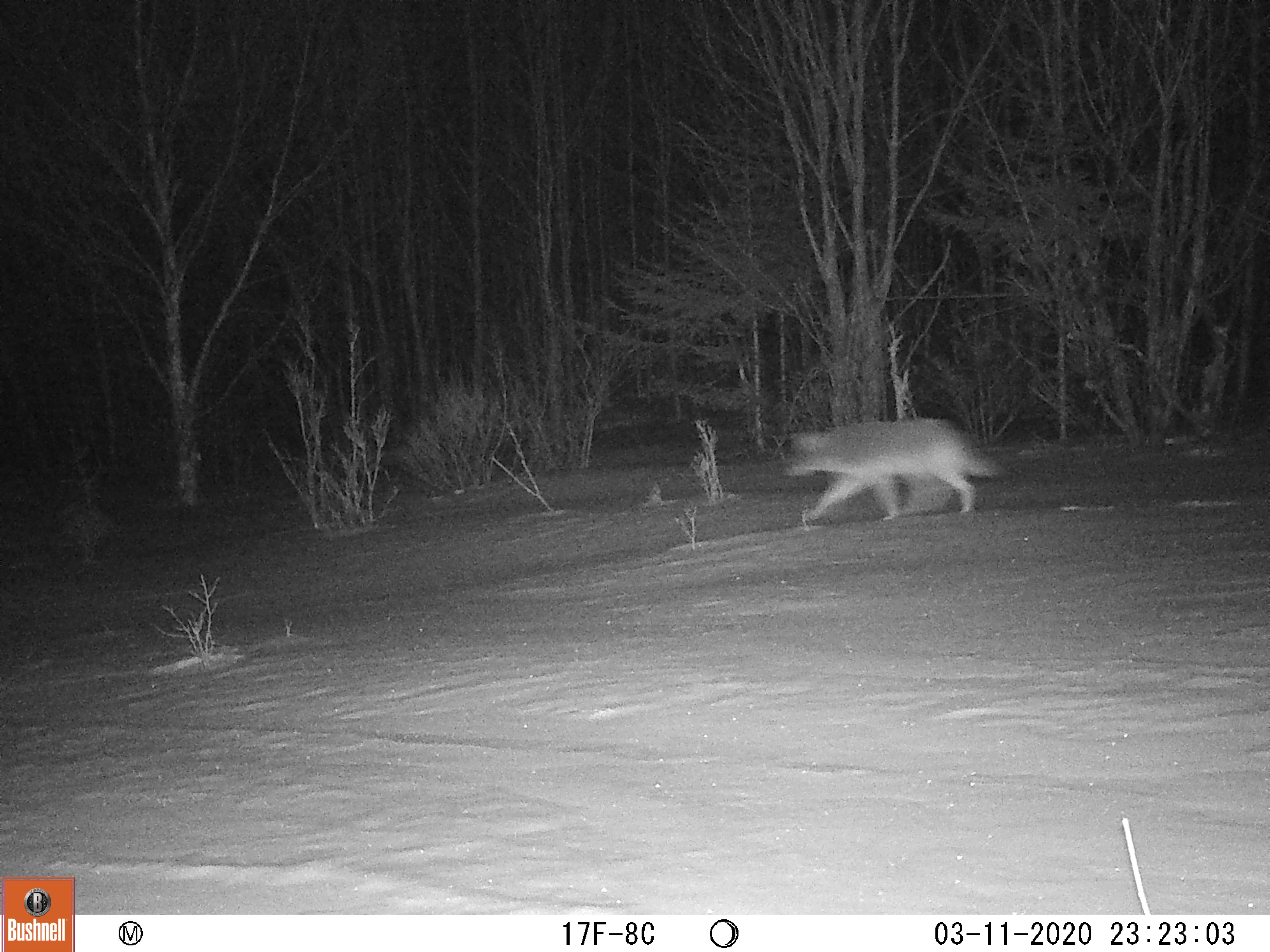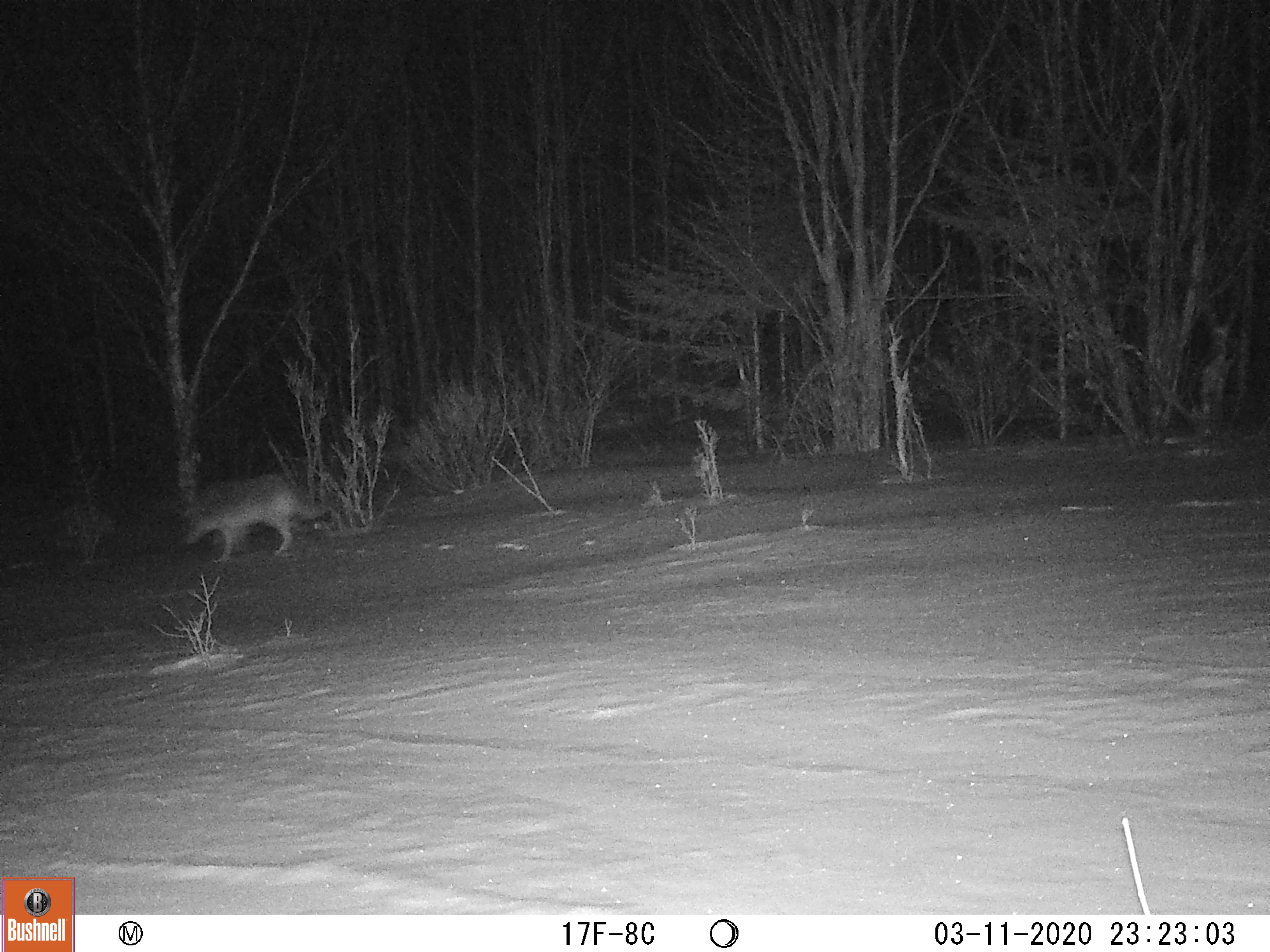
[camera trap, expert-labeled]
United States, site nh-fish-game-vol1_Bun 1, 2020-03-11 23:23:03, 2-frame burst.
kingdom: Animalia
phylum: Chordata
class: Mammalia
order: Carnivora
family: Canidae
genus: Canis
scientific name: Canis latrans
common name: coyote